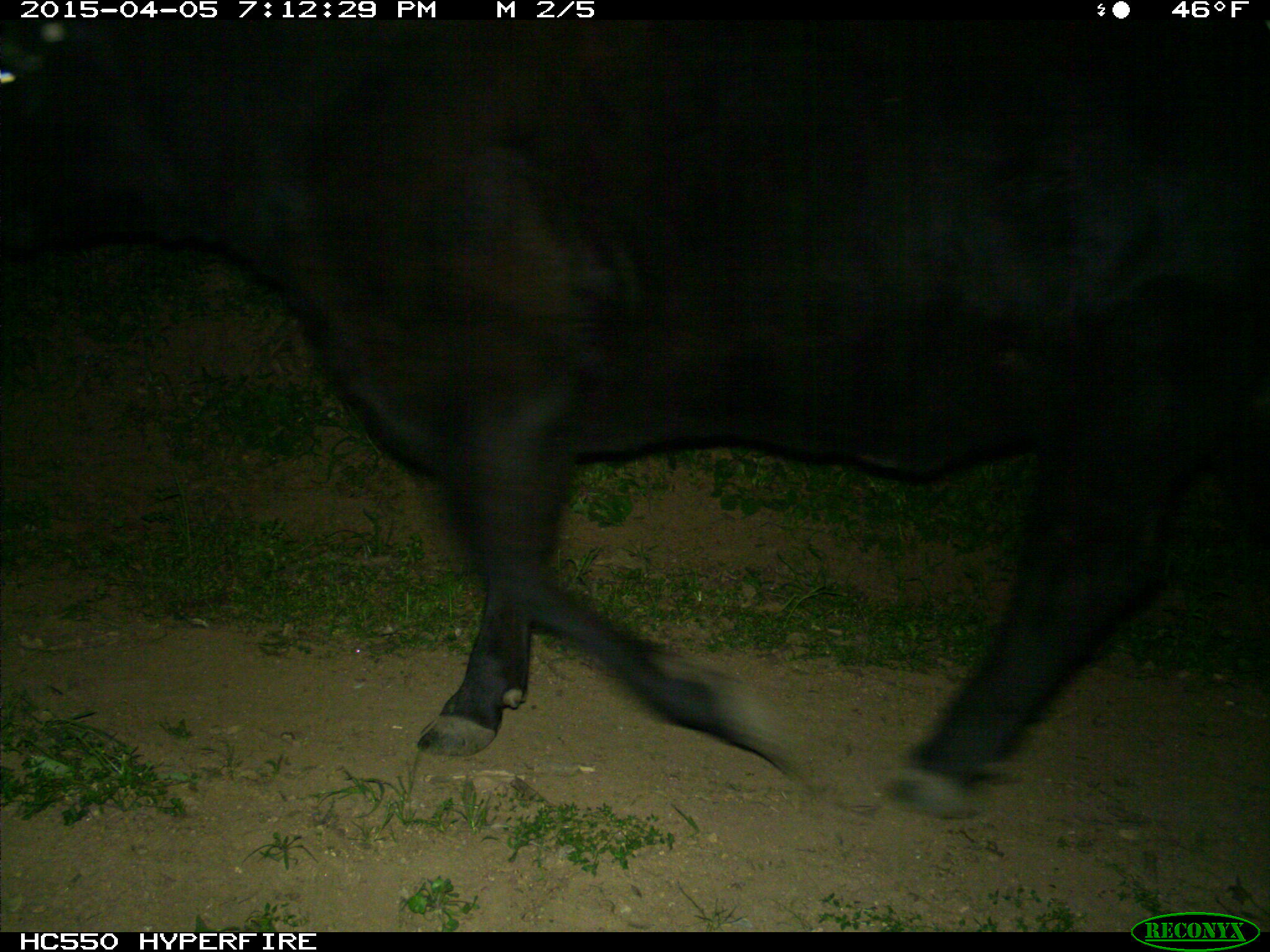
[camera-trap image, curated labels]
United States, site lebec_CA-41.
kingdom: Animalia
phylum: Chordata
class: Mammalia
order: Artiodactyla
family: Bovidae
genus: Bos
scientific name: Bos taurus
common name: domestic cow